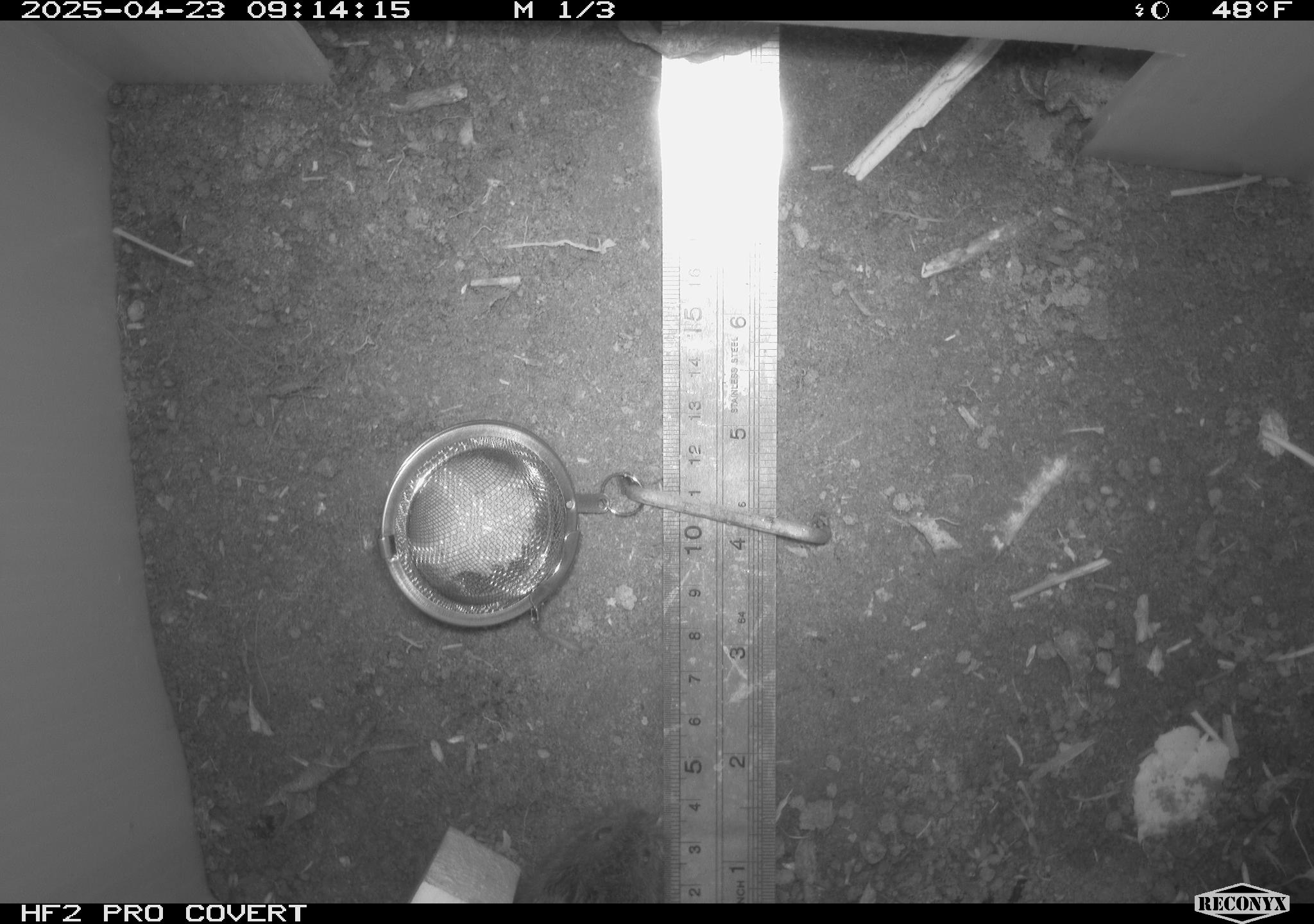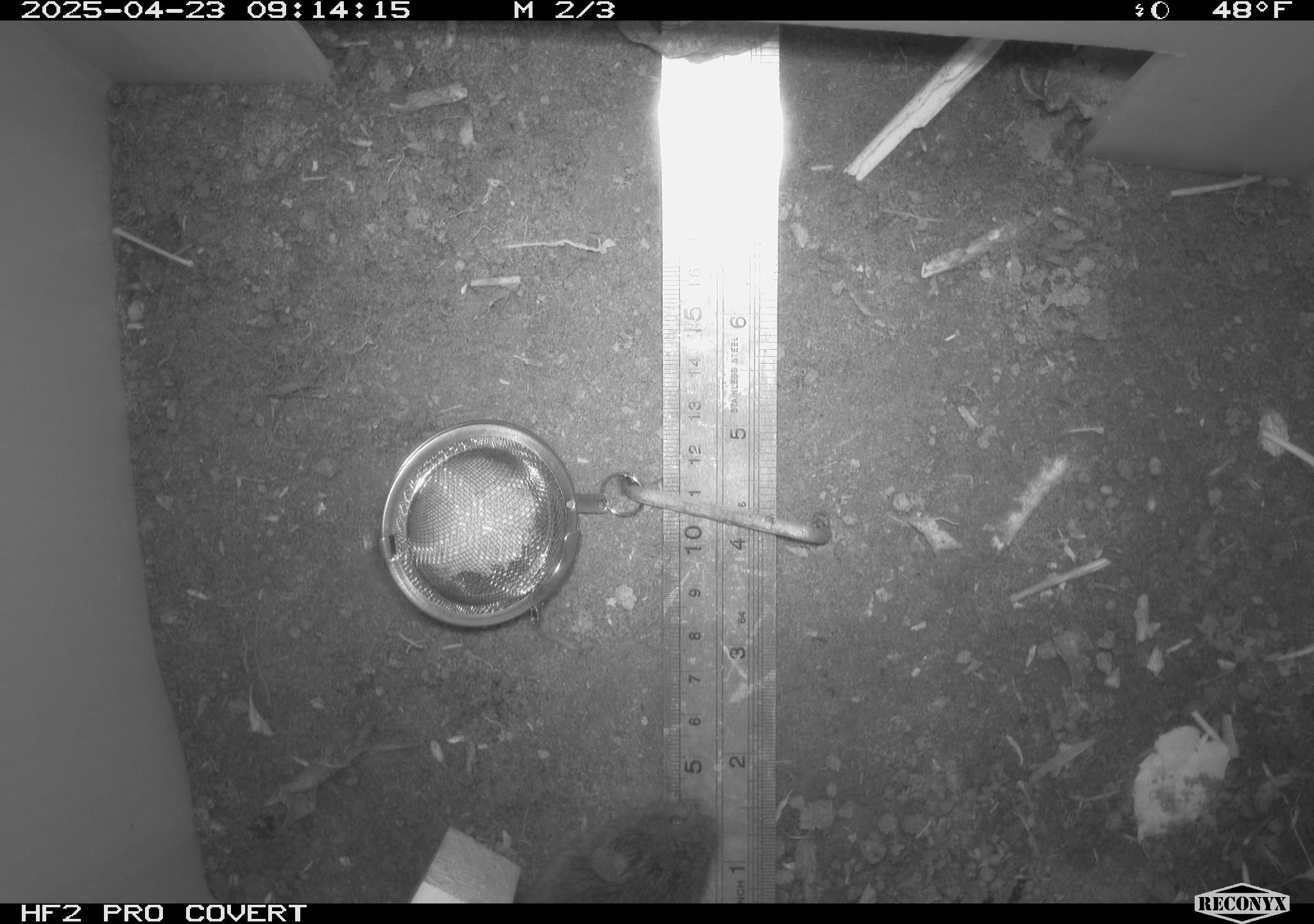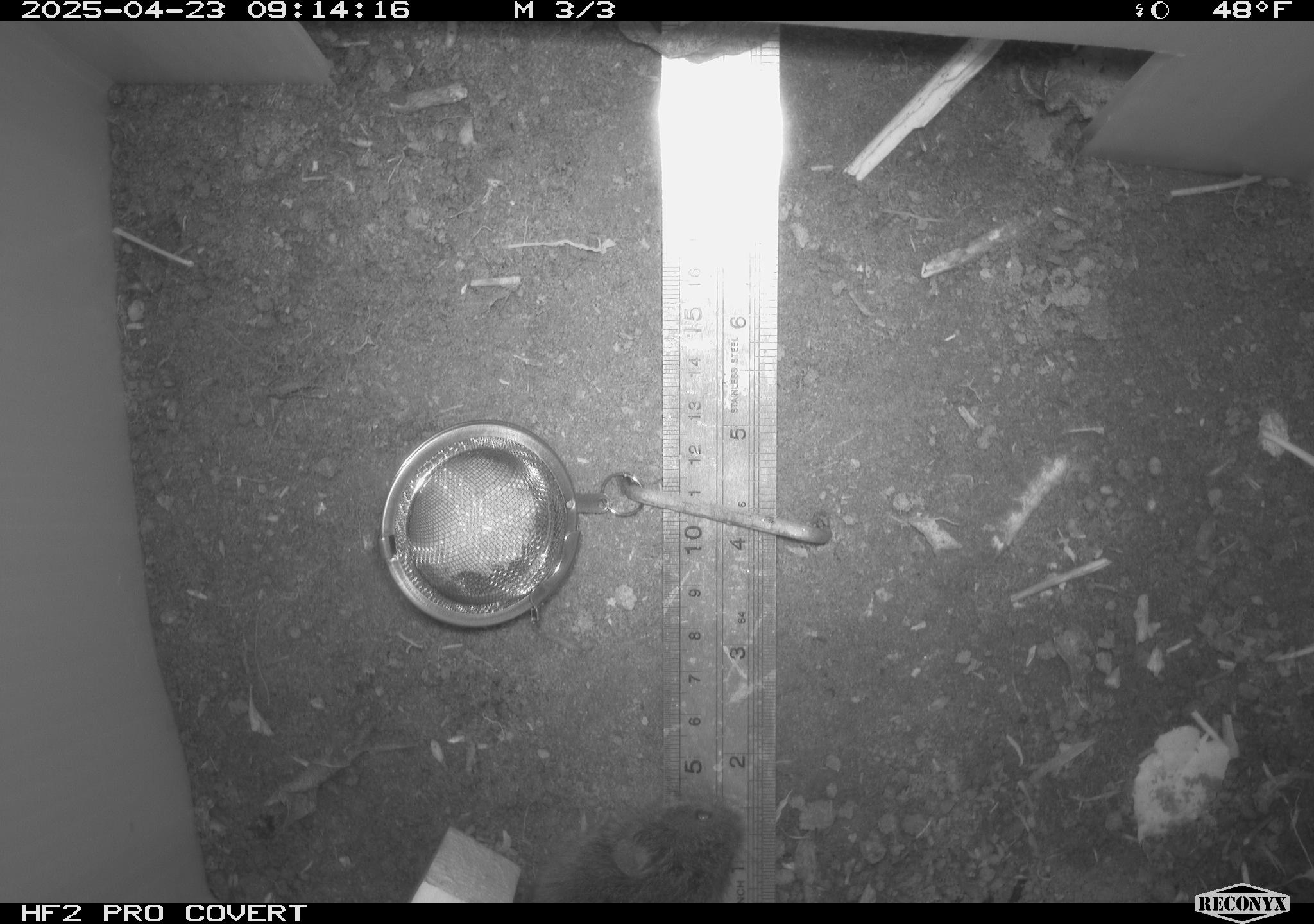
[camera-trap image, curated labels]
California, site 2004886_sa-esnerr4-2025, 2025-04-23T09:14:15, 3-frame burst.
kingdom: Animalia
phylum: Chordata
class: Mammalia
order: Rodentia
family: Cricetidae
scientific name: Arvicolinae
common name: voles, lemmings, and muskrats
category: arvicolinae subfamily